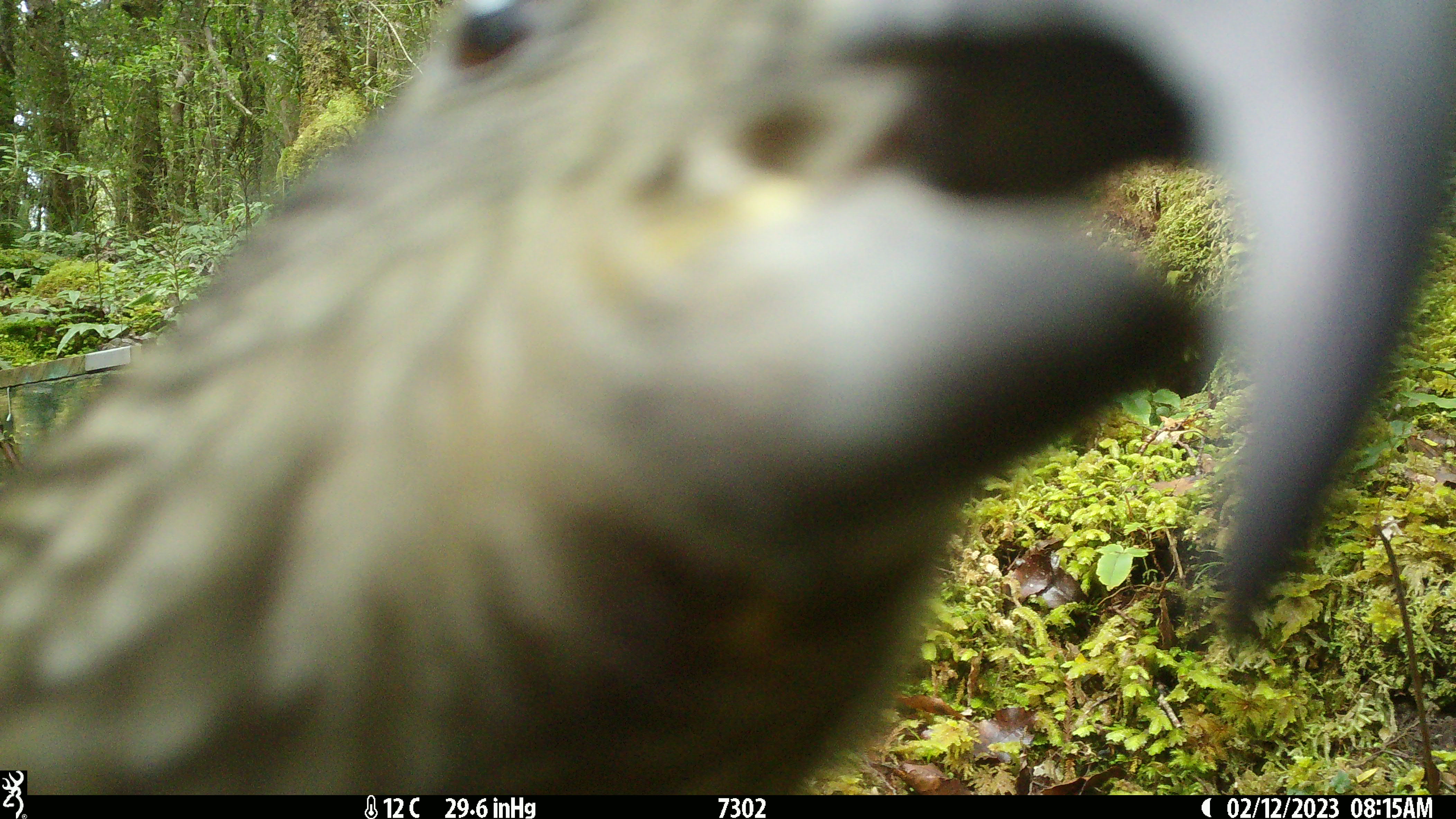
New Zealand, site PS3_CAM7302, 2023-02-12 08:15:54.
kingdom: Animalia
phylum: Chordata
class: Aves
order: Psittaciformes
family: Strigopidae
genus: Nestor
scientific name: Nestor notabilis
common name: kea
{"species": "kea (Nestor notabilis)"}